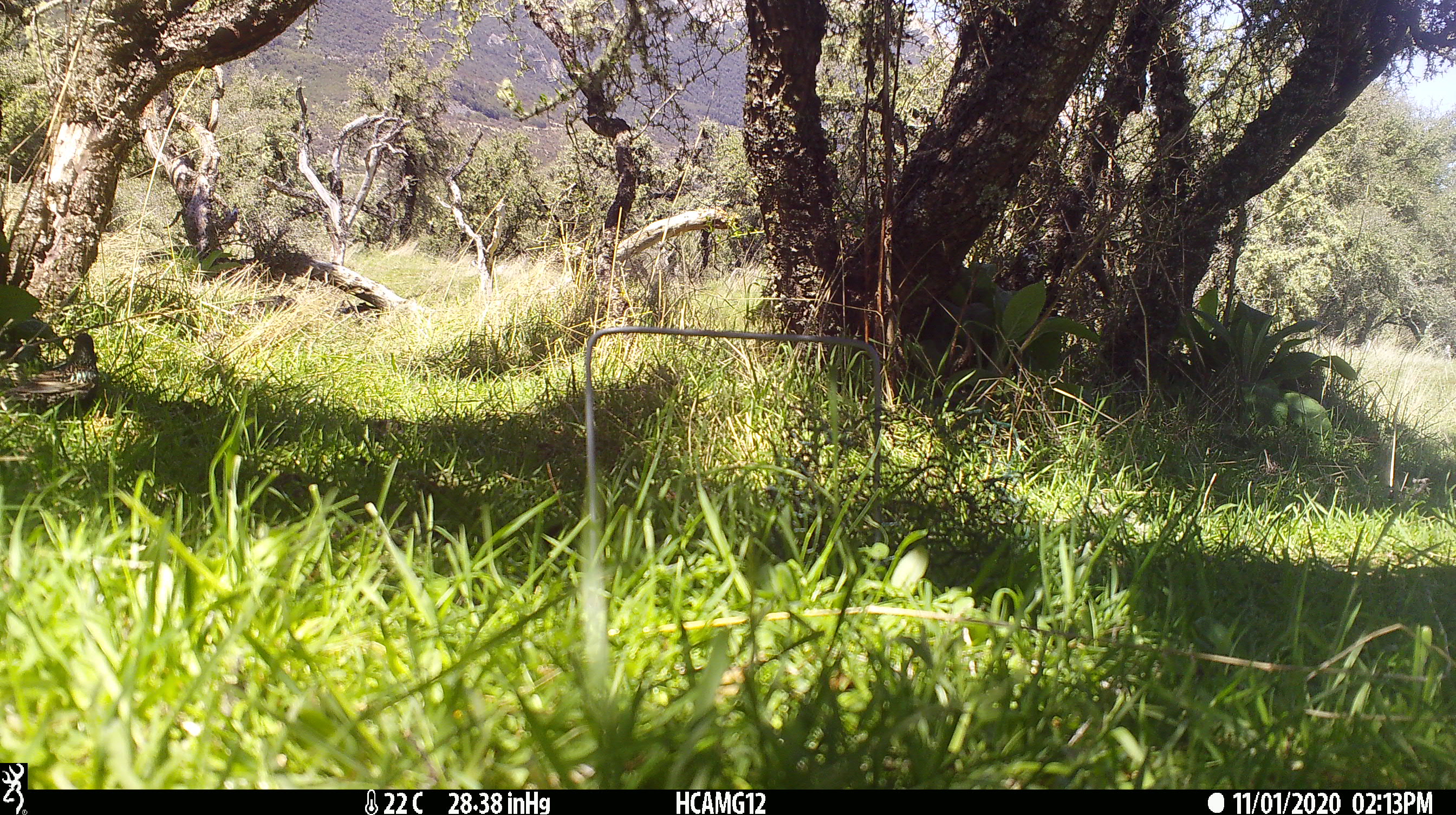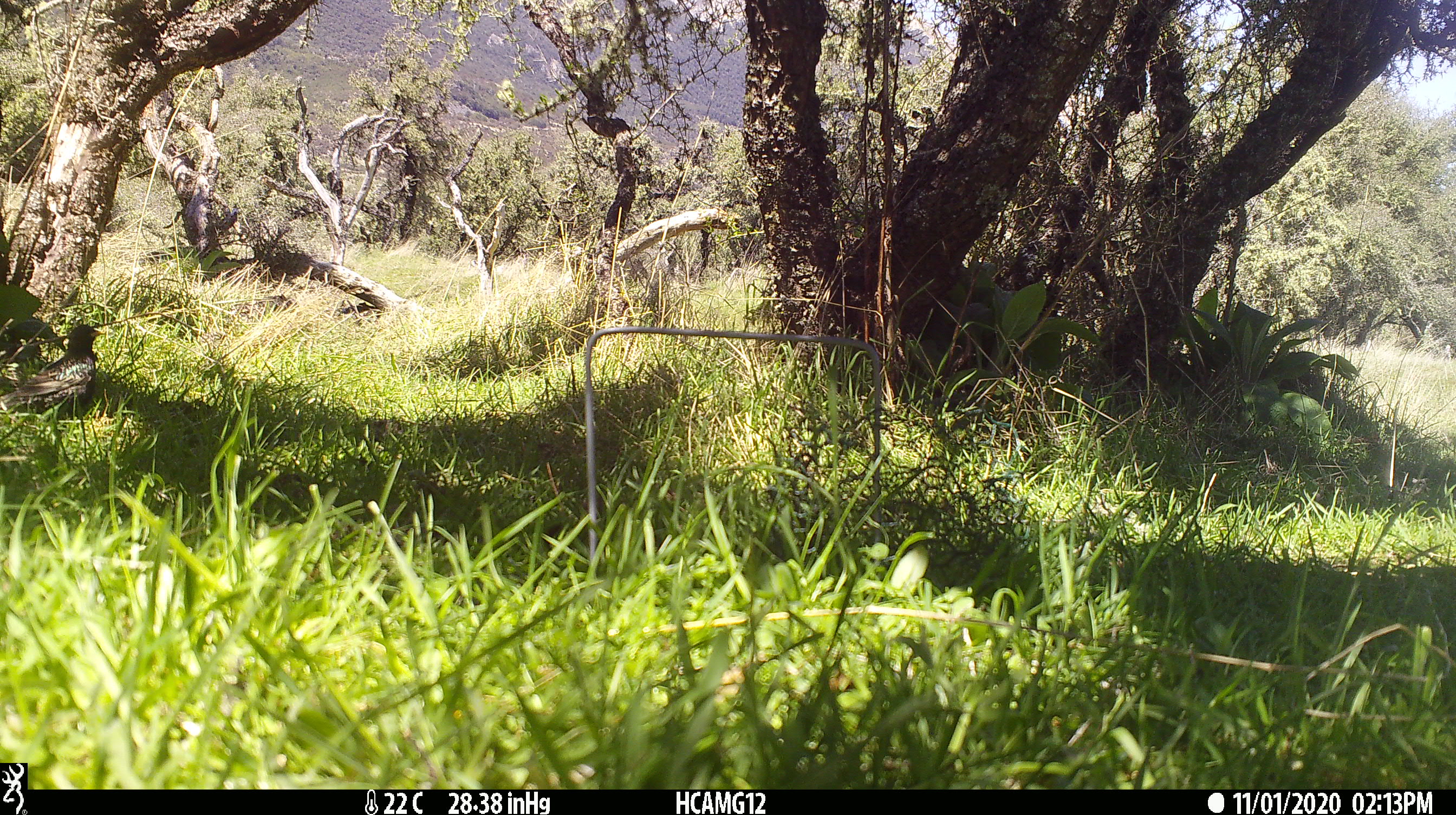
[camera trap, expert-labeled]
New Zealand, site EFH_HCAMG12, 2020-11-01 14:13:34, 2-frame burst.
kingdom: Animalia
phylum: Chordata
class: Aves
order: Passeriformes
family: Sturnidae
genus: Sturnus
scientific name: Sturnus vulgaris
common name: european starling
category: starling